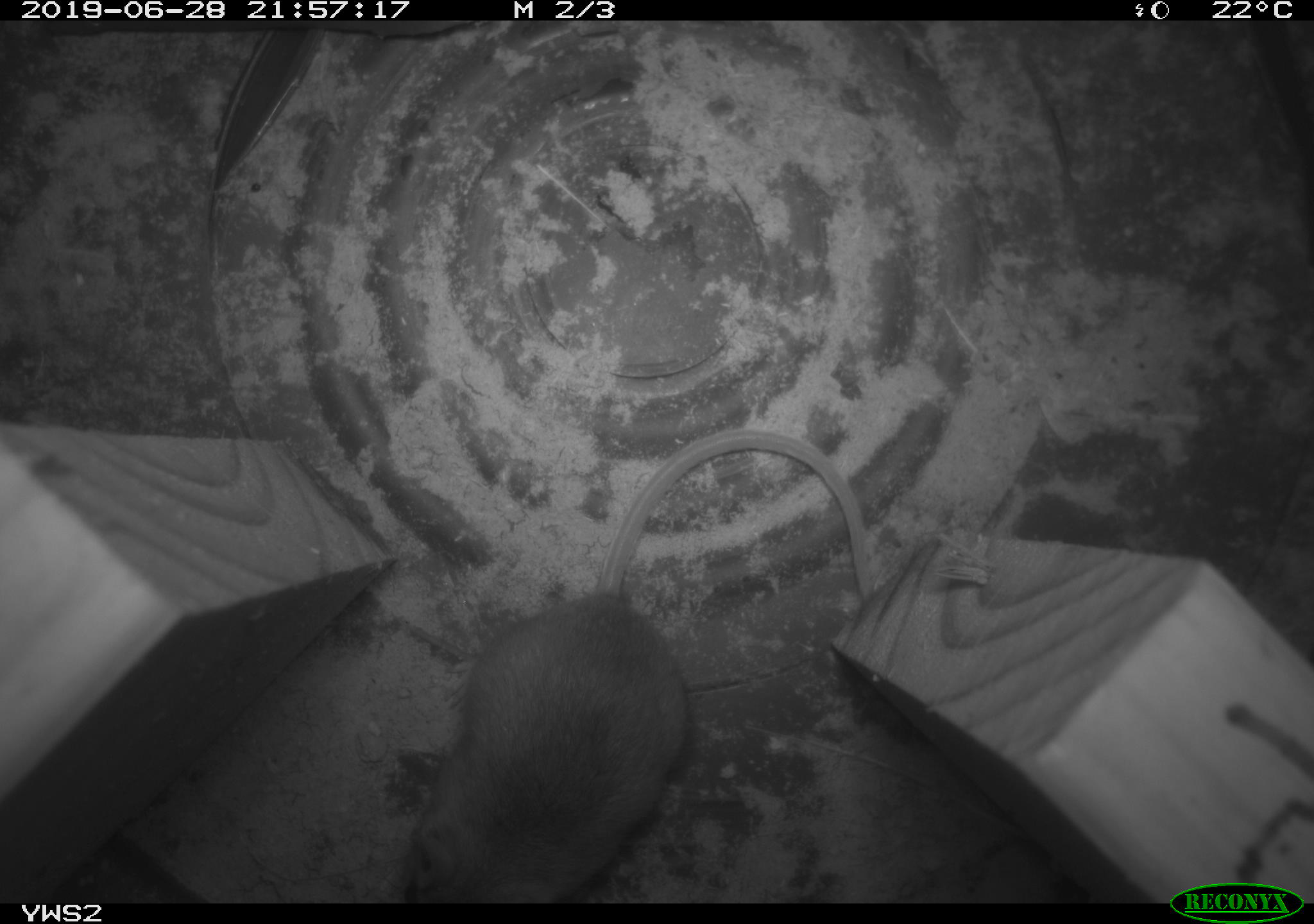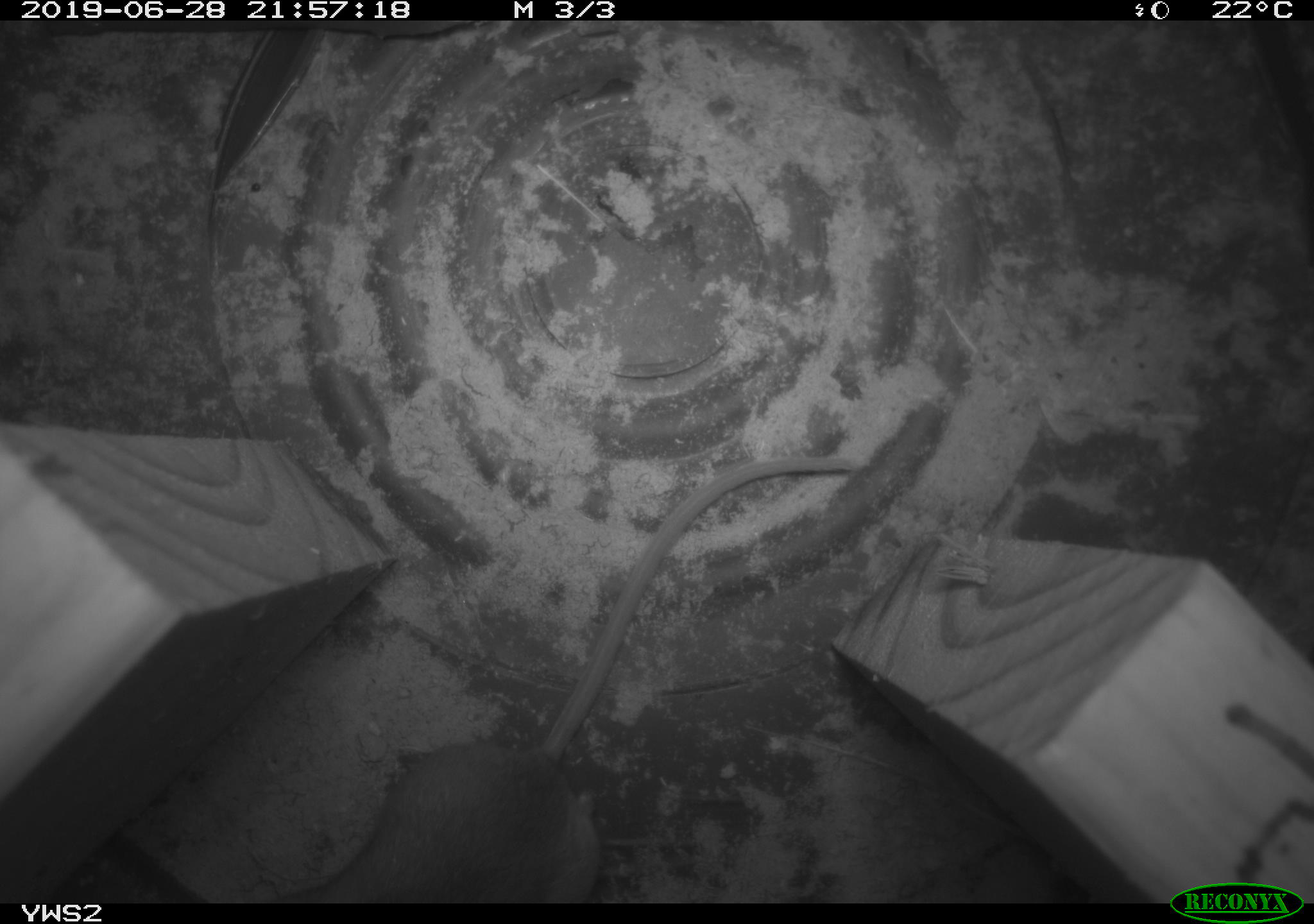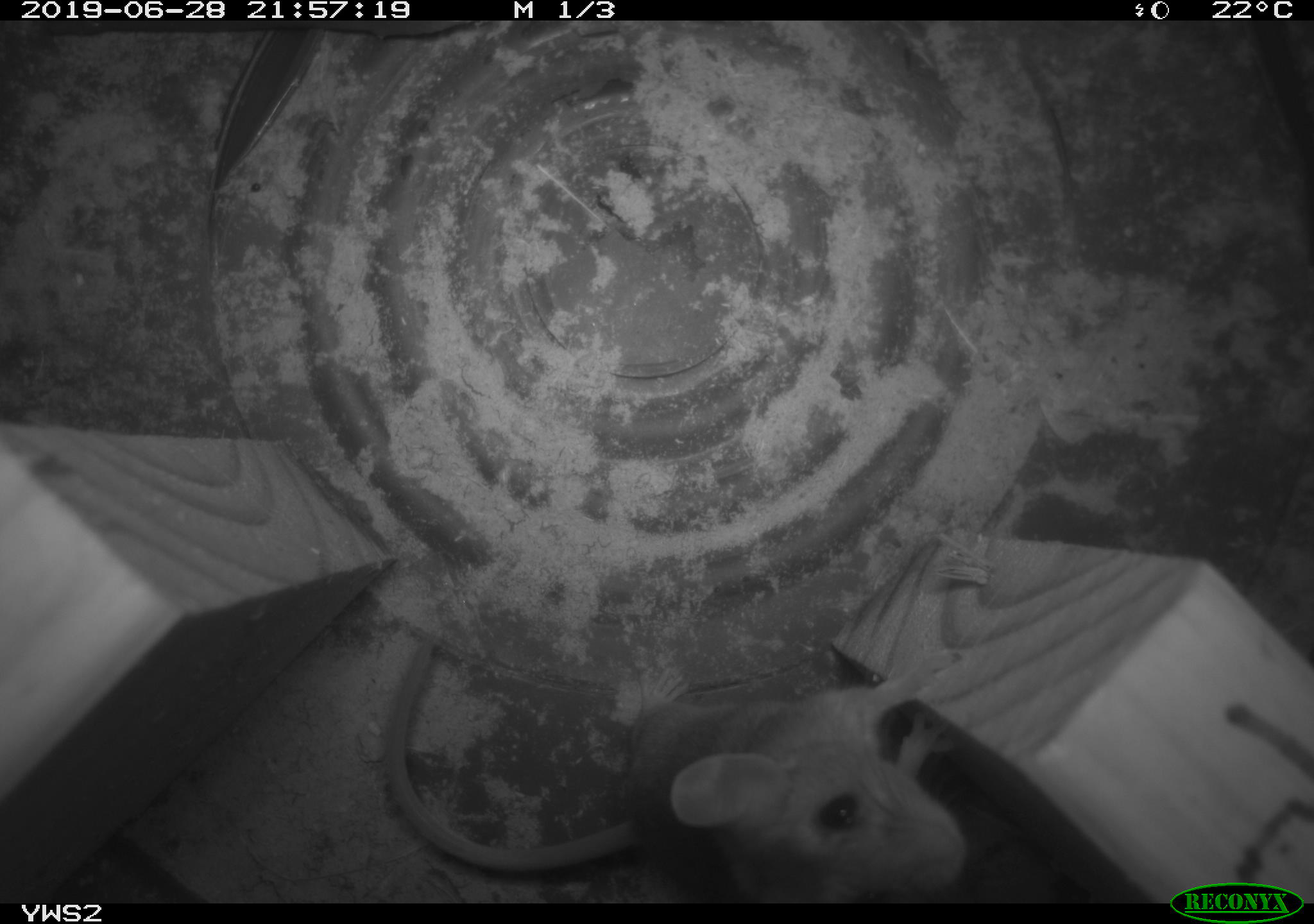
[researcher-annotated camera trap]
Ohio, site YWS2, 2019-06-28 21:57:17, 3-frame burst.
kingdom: Animalia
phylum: Chordata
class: Mammalia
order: Rodentia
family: Cricetidae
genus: Peromyscus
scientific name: Peromyscus leucopus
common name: white-footed mouse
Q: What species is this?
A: White-footed mouse (Peromyscus leucopus).